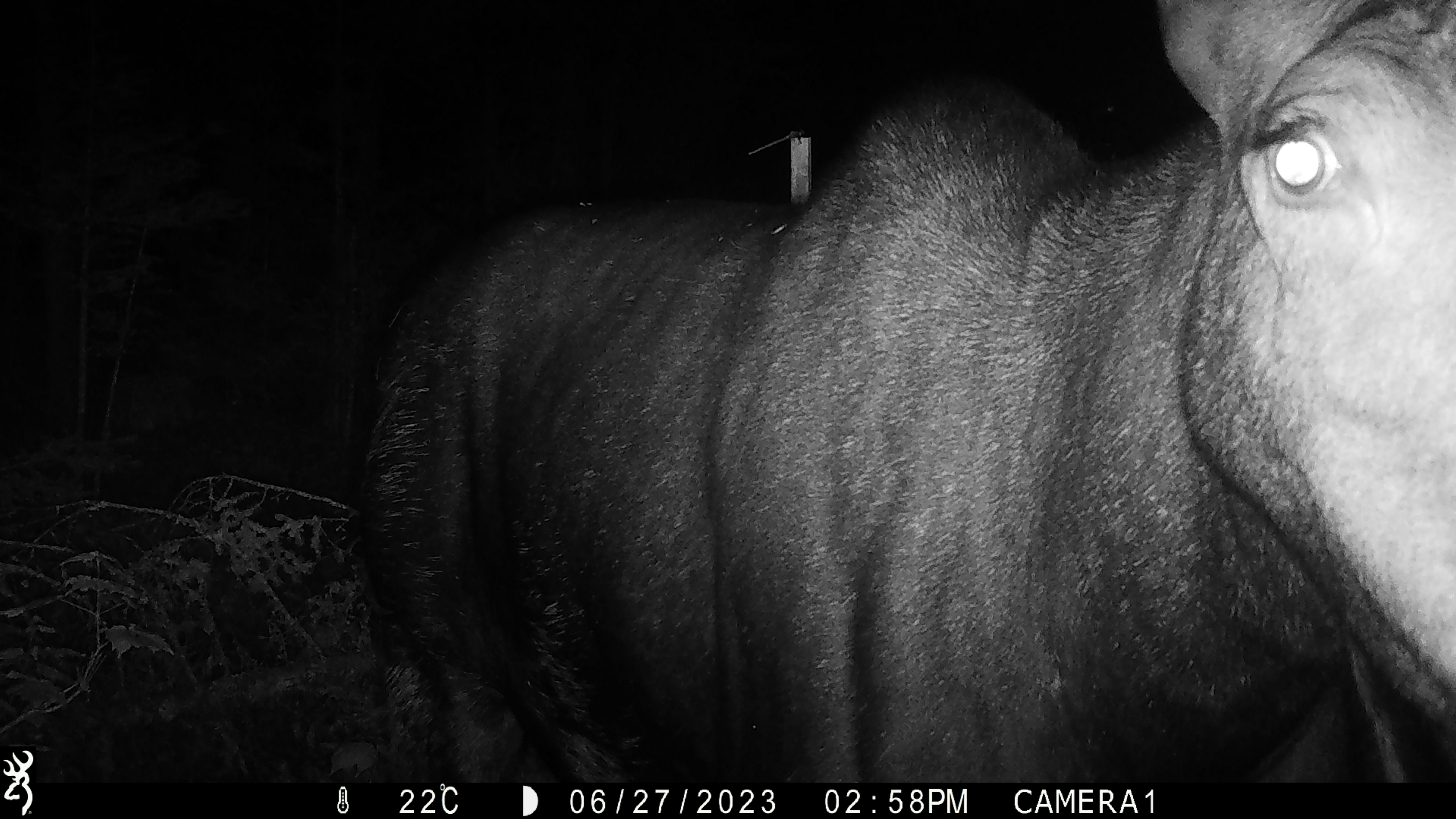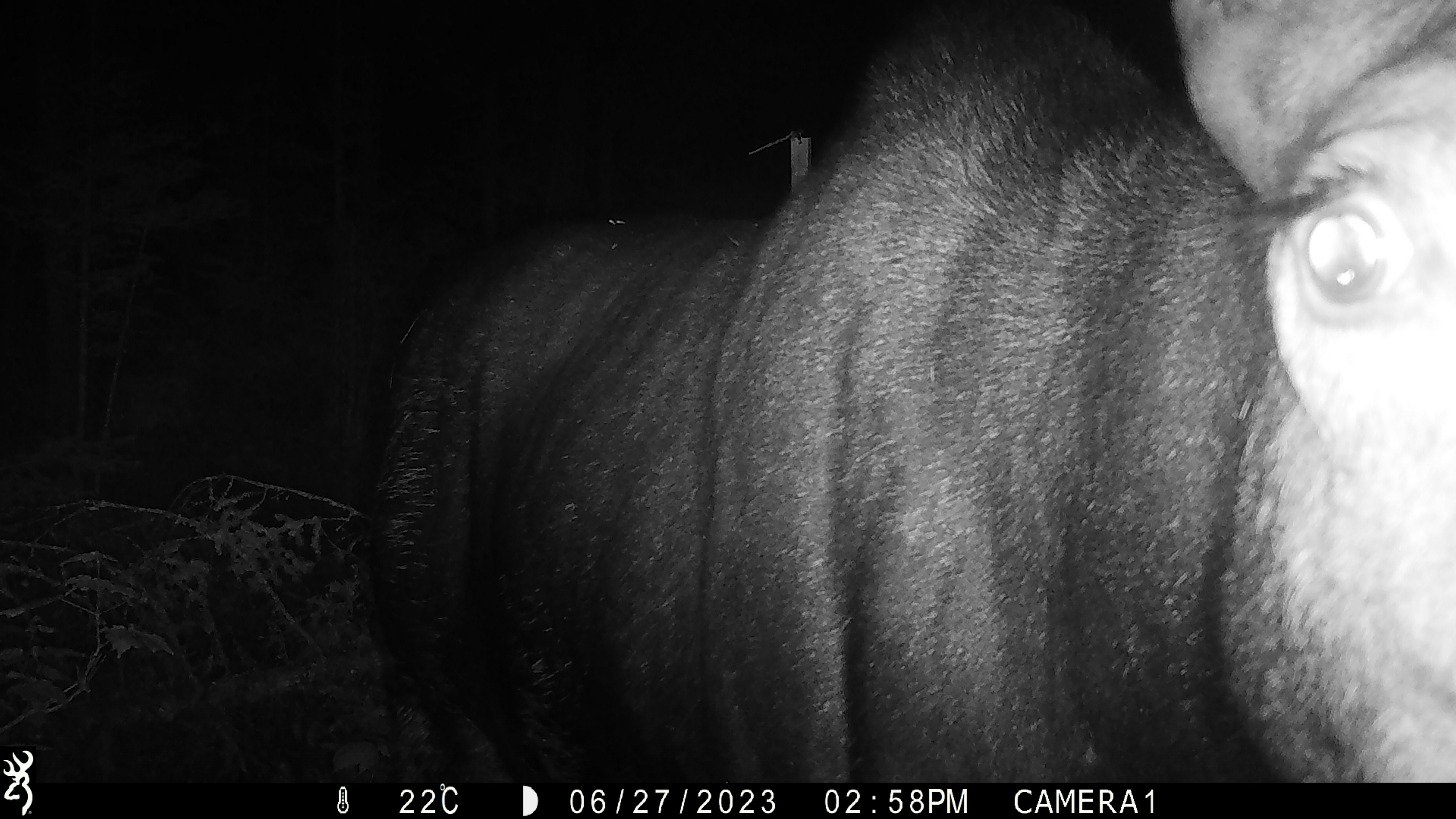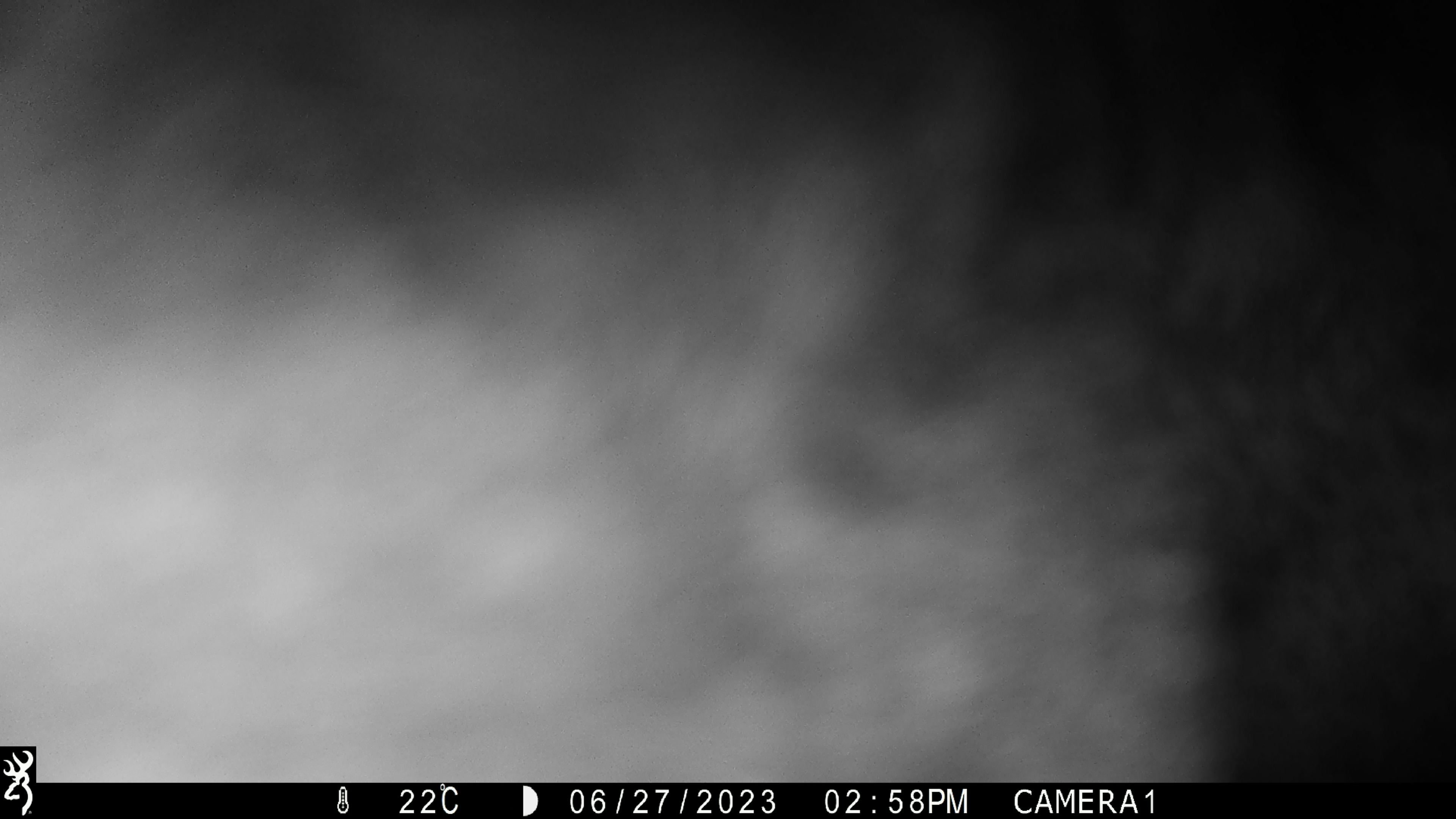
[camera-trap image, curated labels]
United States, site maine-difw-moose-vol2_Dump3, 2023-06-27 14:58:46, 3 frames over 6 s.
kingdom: Animalia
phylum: Chordata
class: Mammalia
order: Artiodactyla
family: Cervidae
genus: Alces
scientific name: Alces alces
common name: moose